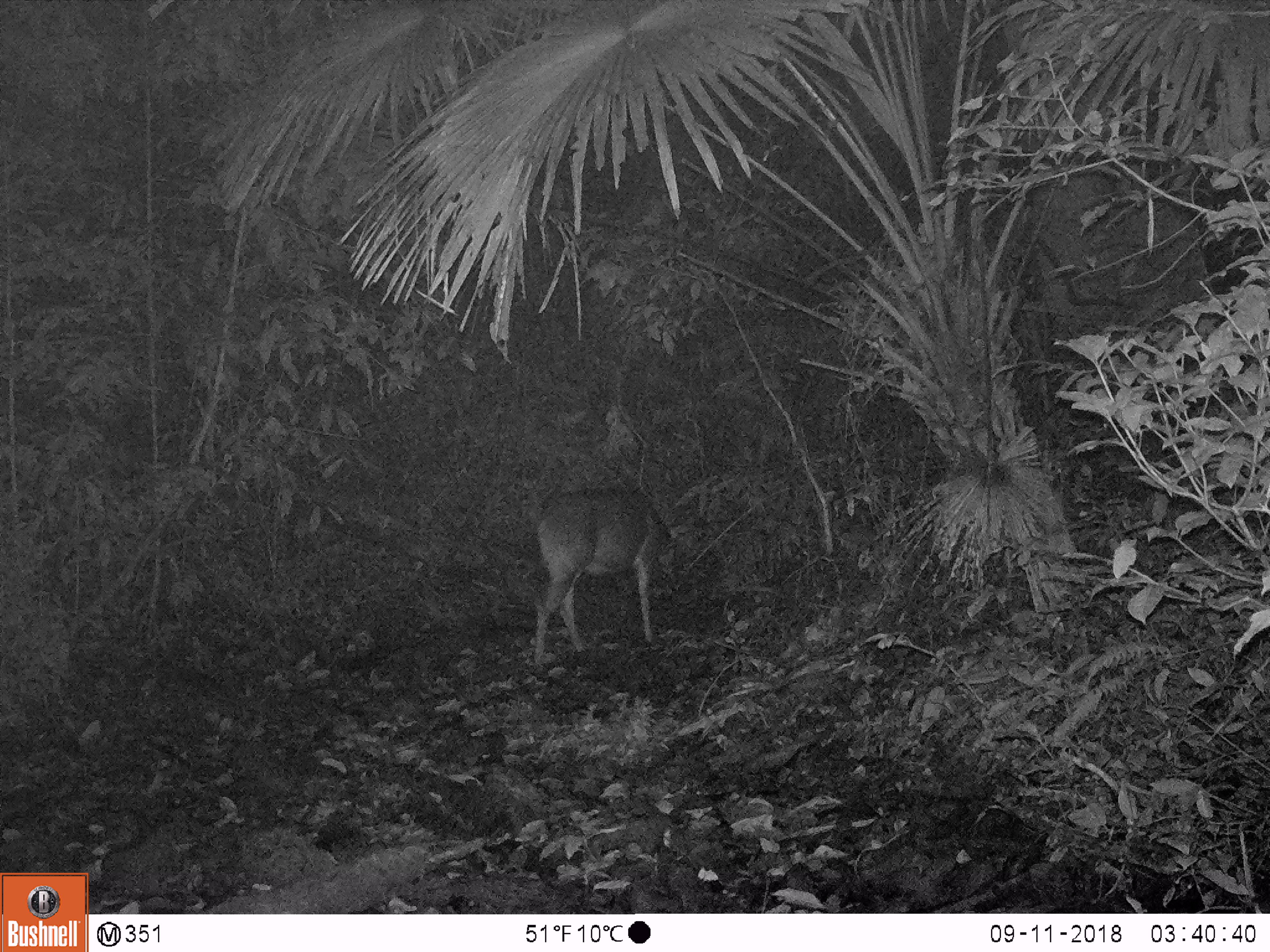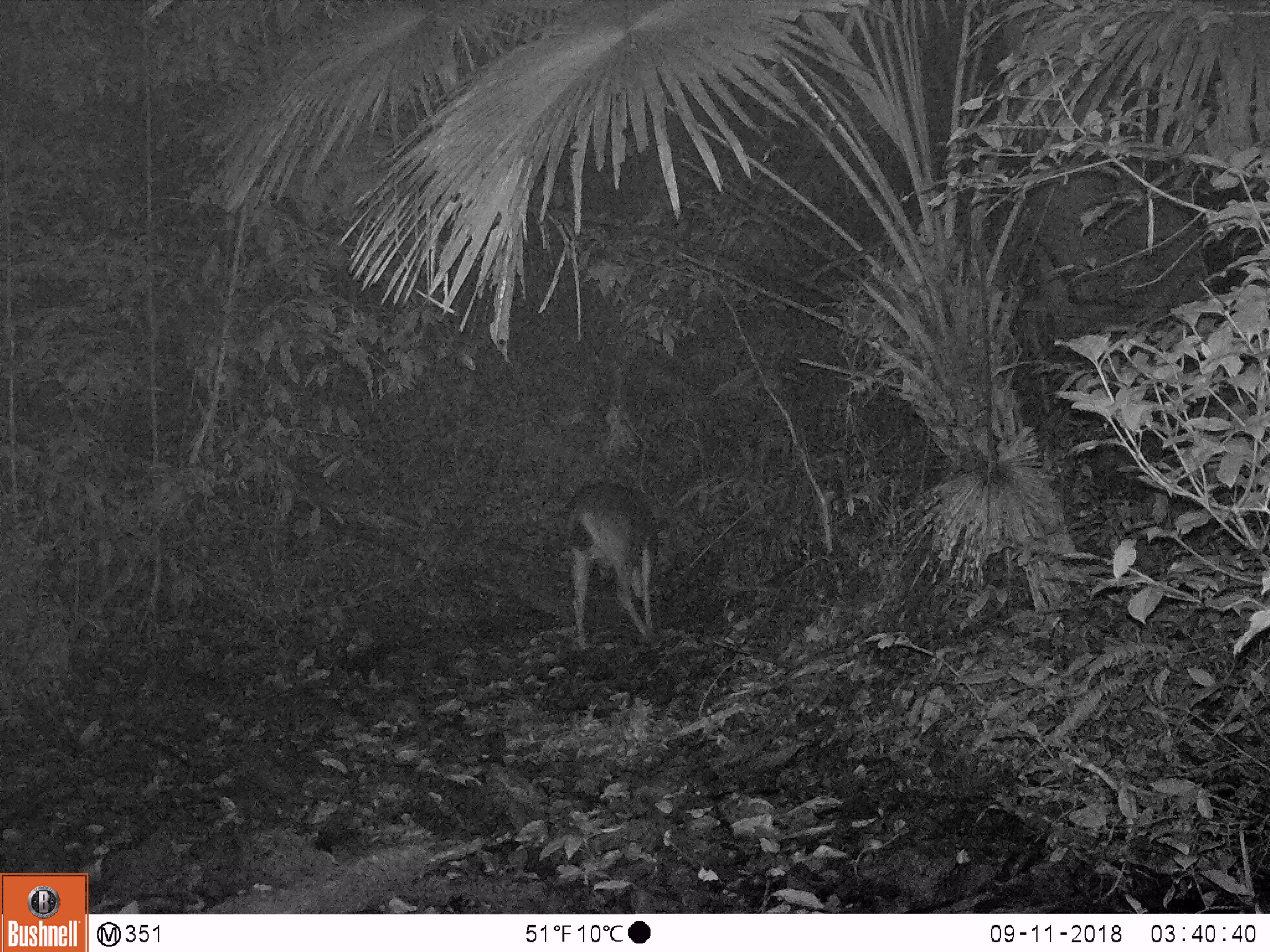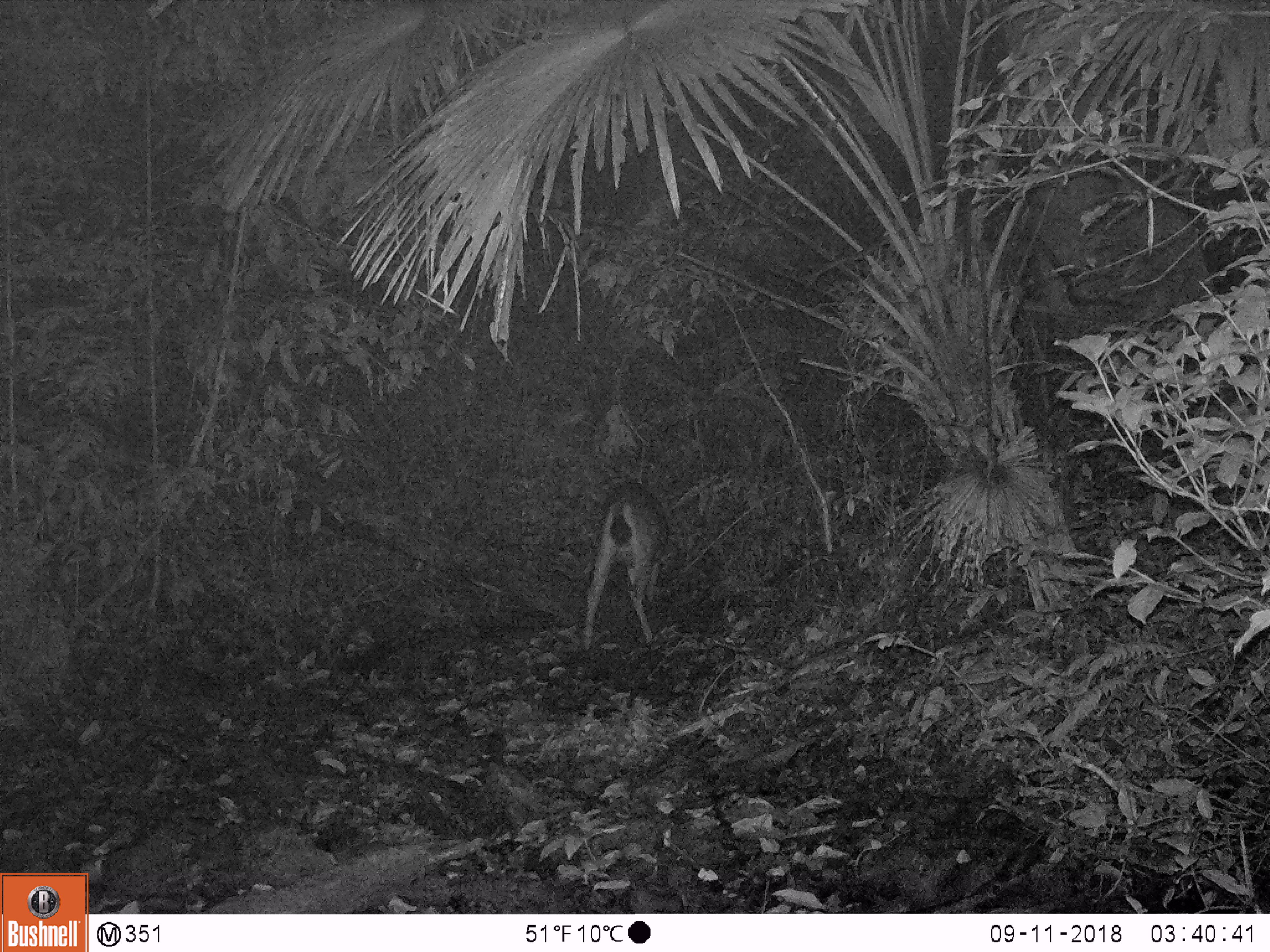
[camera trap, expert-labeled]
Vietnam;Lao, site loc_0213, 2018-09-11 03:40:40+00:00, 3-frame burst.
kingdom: Animalia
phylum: Chordata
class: Mammalia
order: Artiodactyla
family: Cervidae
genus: Rusa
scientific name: Rusa unicolor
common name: sambar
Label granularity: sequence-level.